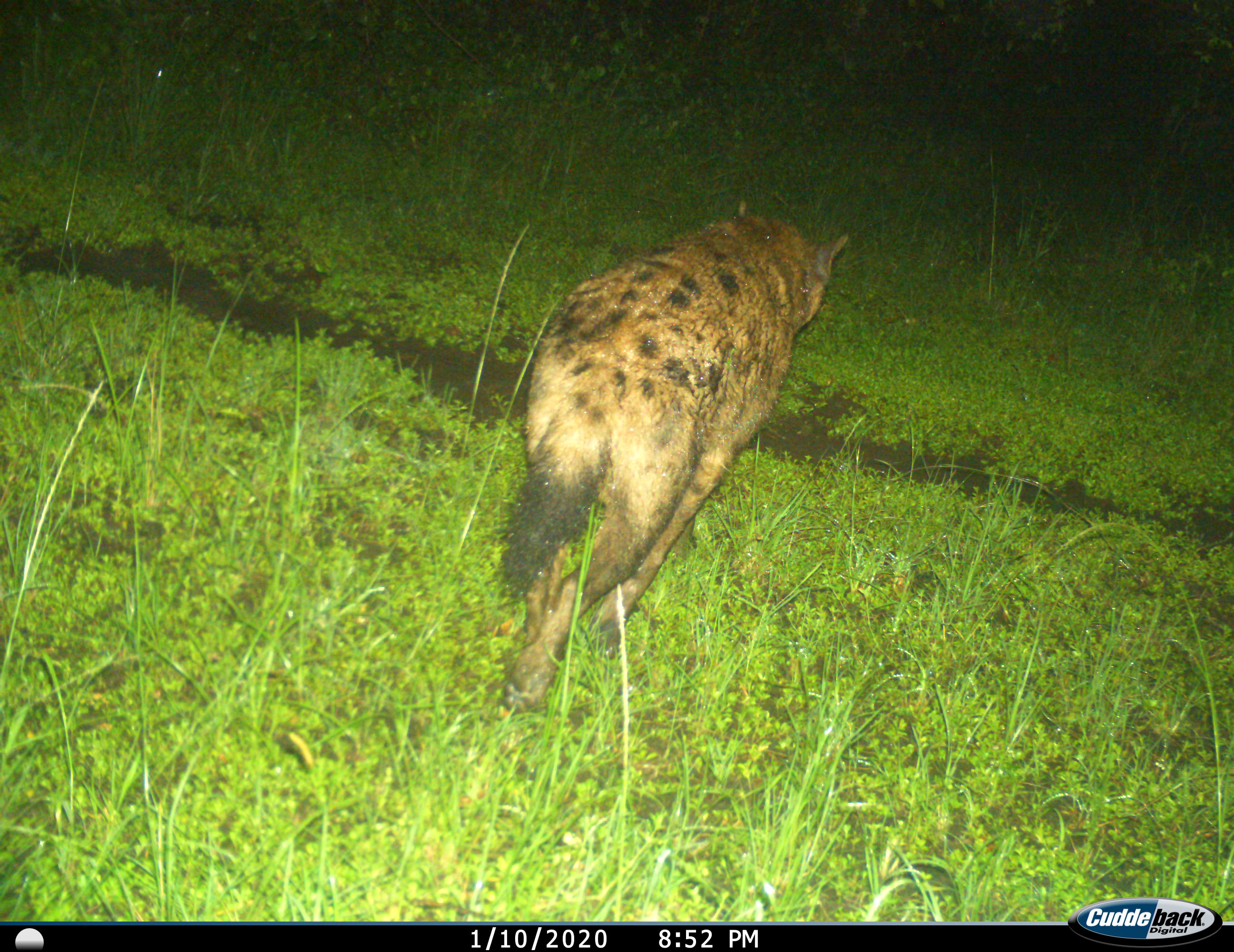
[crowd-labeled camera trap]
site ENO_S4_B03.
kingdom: Animalia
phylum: Chordata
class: Mammalia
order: Carnivora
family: Hyaenidae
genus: Crocuta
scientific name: Crocuta crocuta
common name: spotted hyena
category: hyenaspotted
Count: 1.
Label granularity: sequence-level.